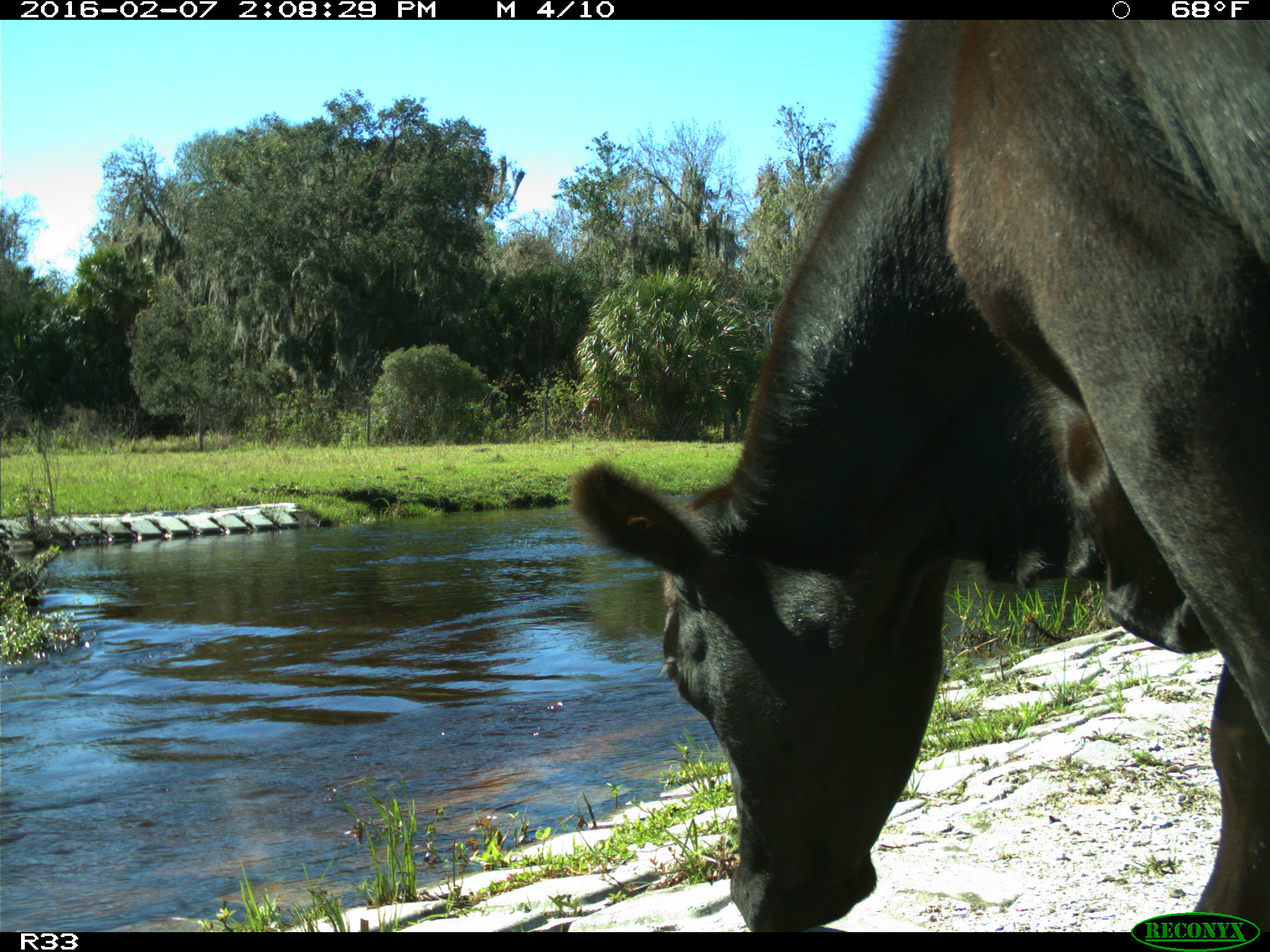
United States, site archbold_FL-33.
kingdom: Animalia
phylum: Chordata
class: Mammalia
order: Artiodactyla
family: Bovidae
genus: Bos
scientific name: Bos taurus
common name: domestic cow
Bos taurus (domestic cow).